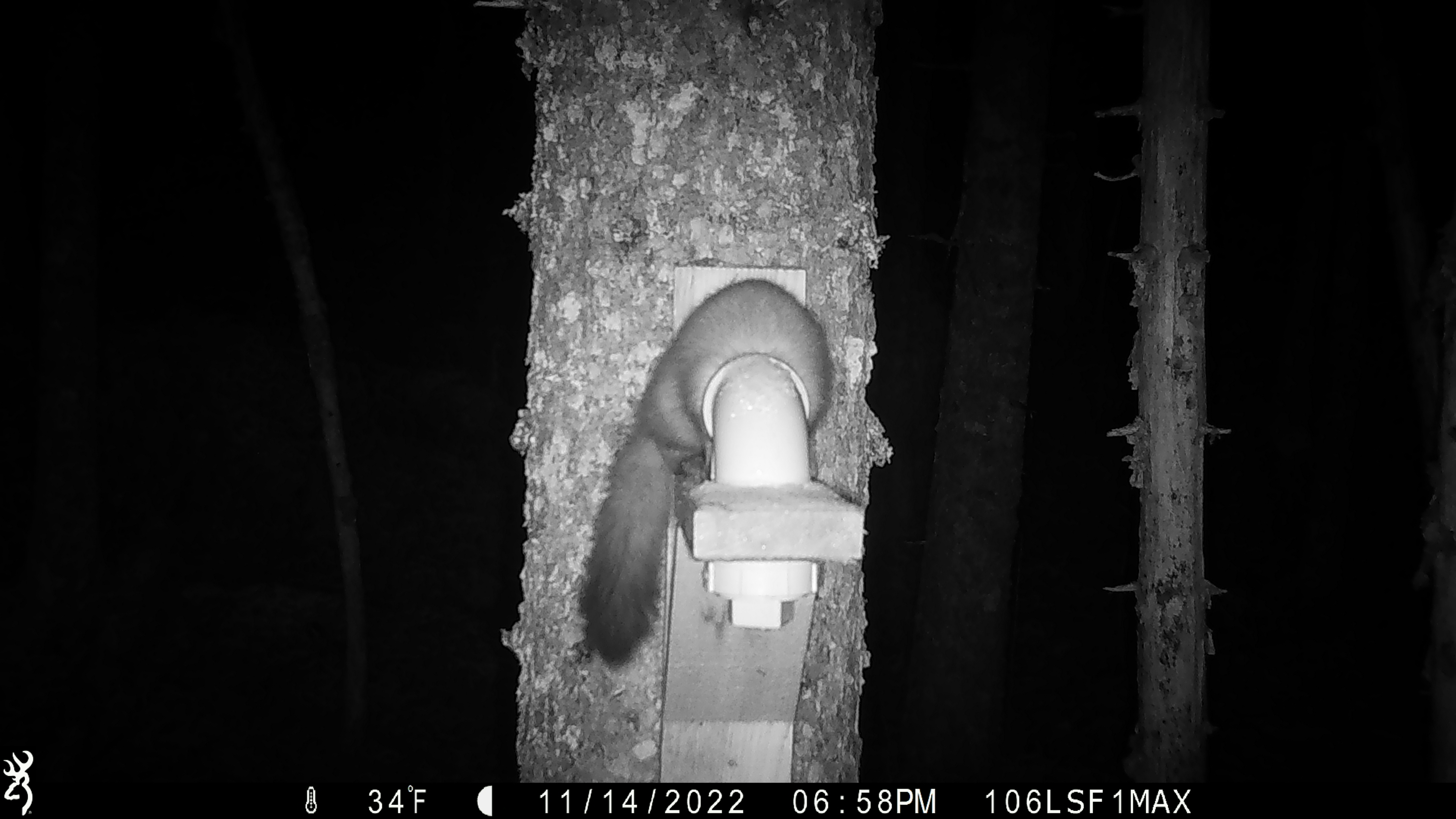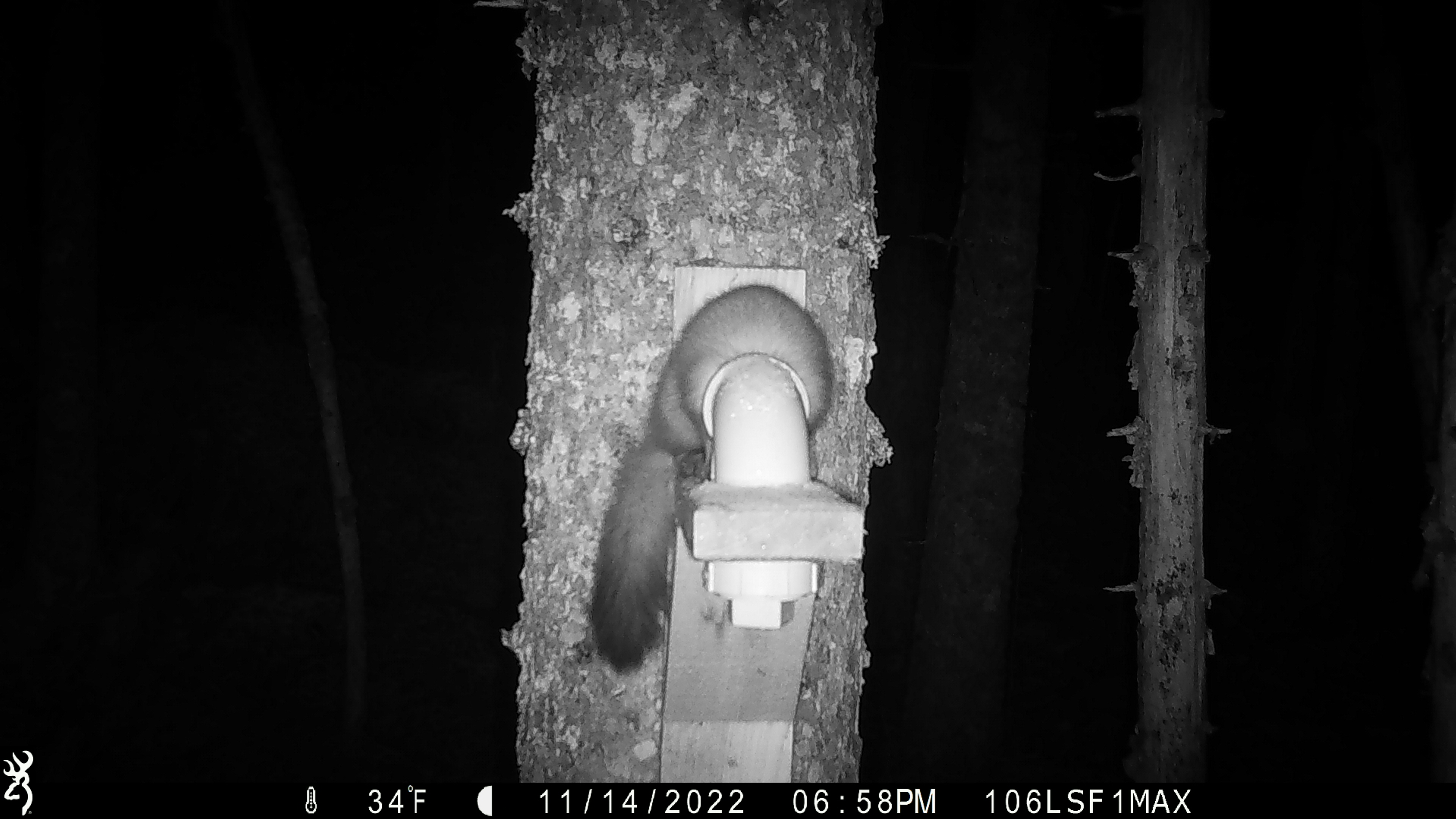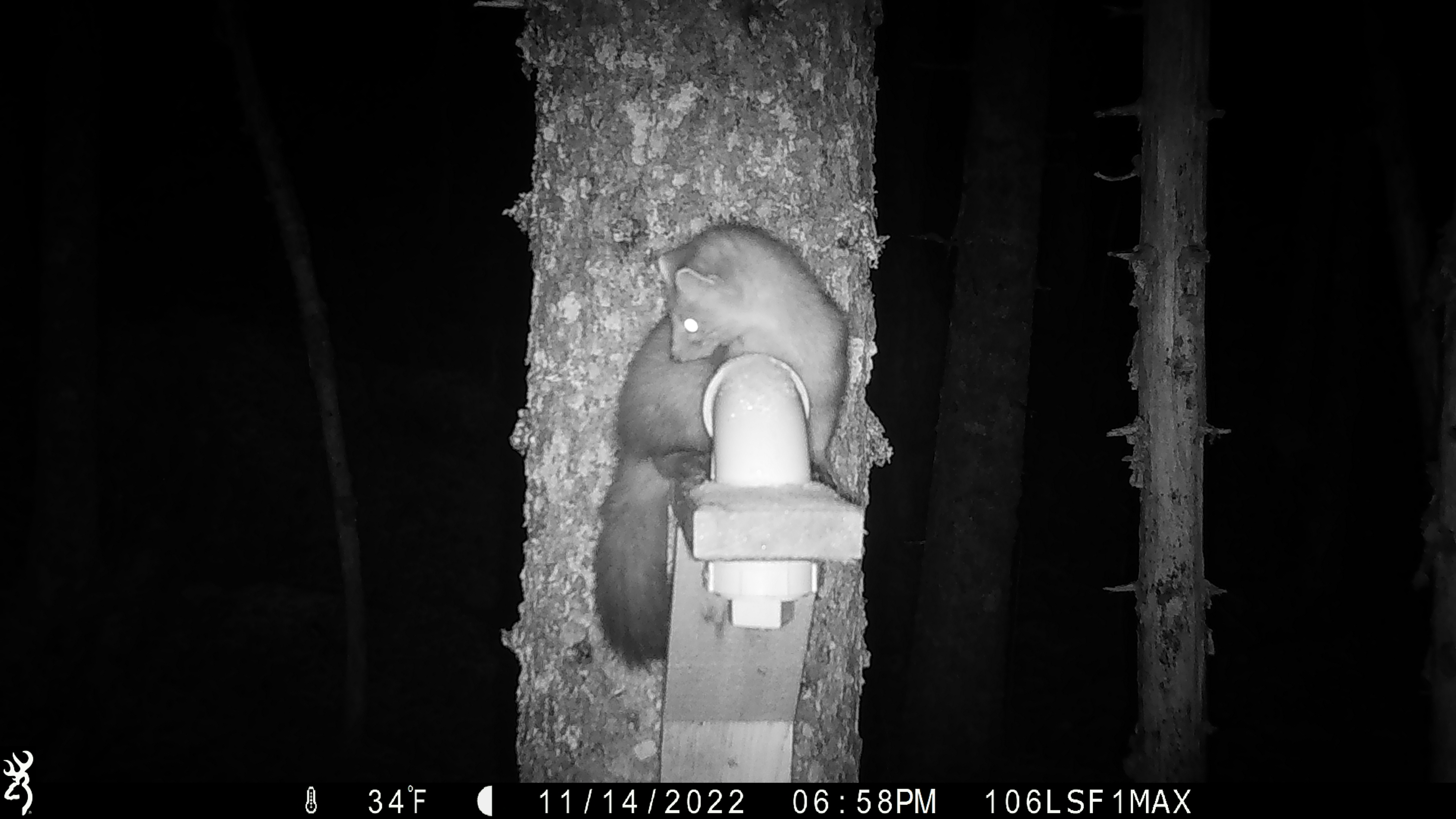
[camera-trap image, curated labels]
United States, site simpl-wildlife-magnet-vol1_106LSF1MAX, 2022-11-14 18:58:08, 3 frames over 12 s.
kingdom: Animalia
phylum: Chordata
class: Mammalia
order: Carnivora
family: Mustelidae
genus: Martes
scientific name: Martes americana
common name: american marten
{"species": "american marten (Martes americana)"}